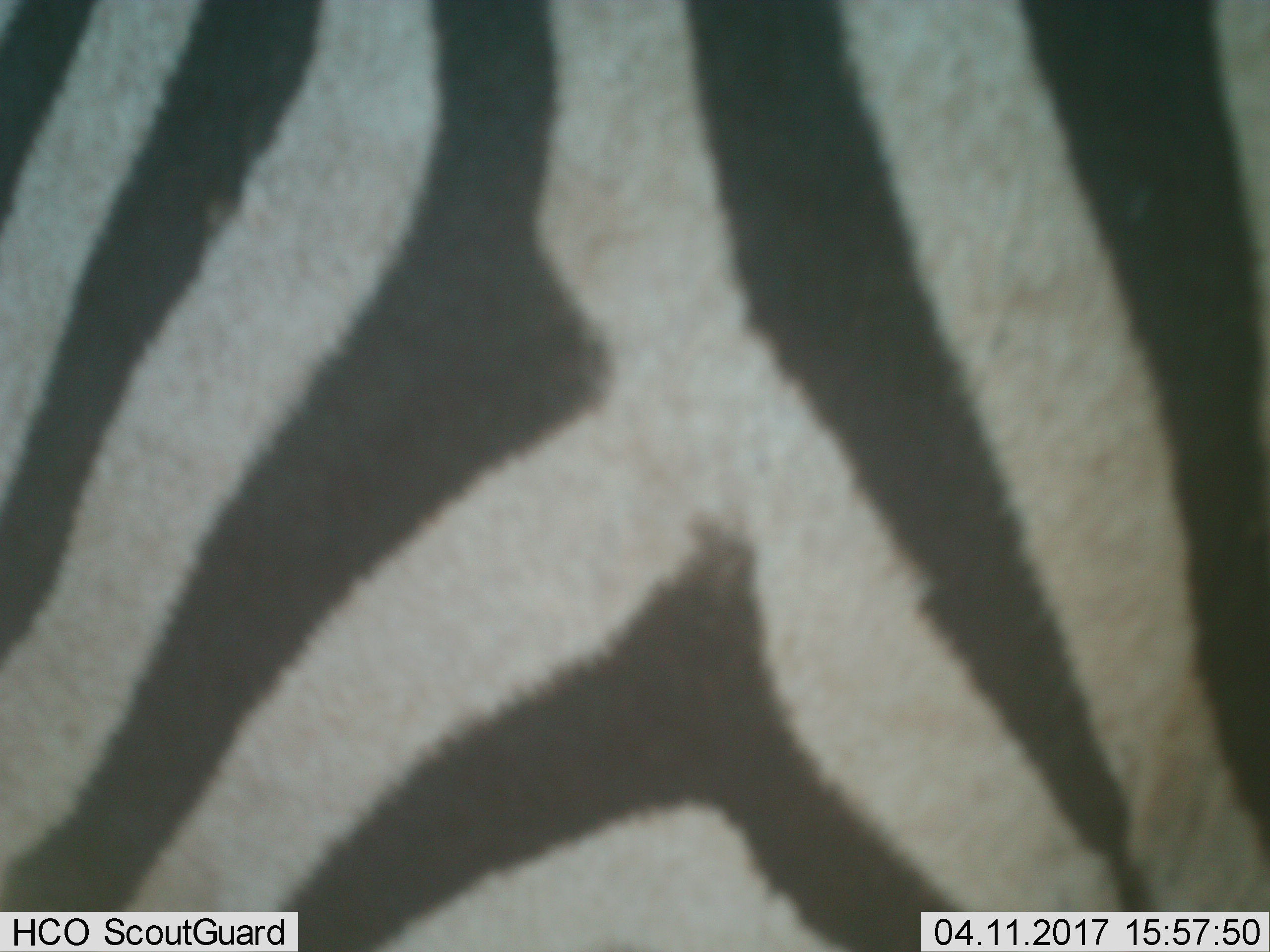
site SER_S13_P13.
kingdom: Animalia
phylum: Chordata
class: Mammalia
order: Perissodactyla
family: Equidae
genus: Equus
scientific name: Equus quagga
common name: plains zebra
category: zebraplains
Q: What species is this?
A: Zebraplains (plains zebra) (Equus quagga).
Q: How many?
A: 1.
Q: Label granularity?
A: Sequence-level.